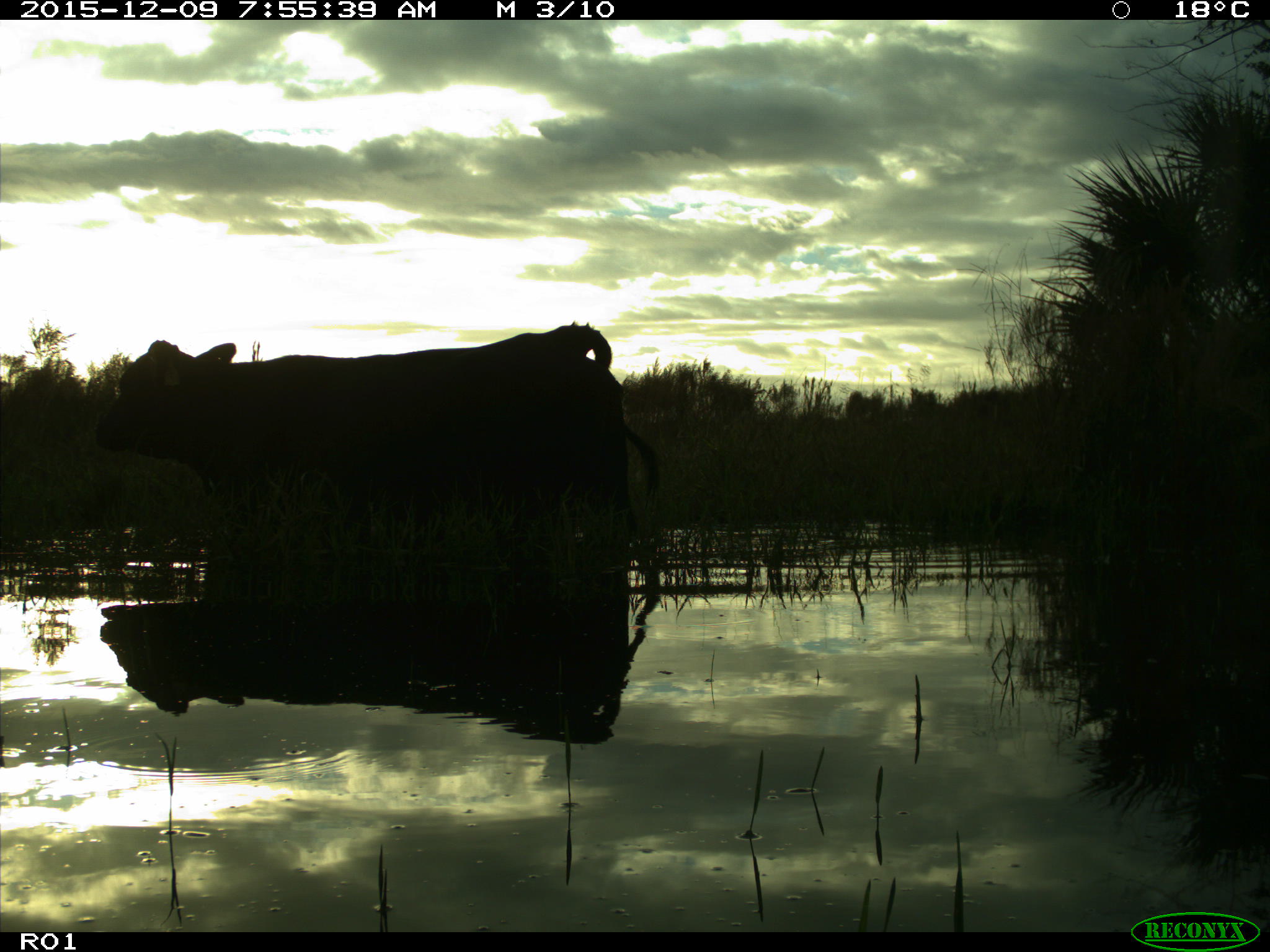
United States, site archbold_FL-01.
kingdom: Animalia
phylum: Chordata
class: Mammalia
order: Artiodactyla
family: Bovidae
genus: Bos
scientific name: Bos taurus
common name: domestic cow